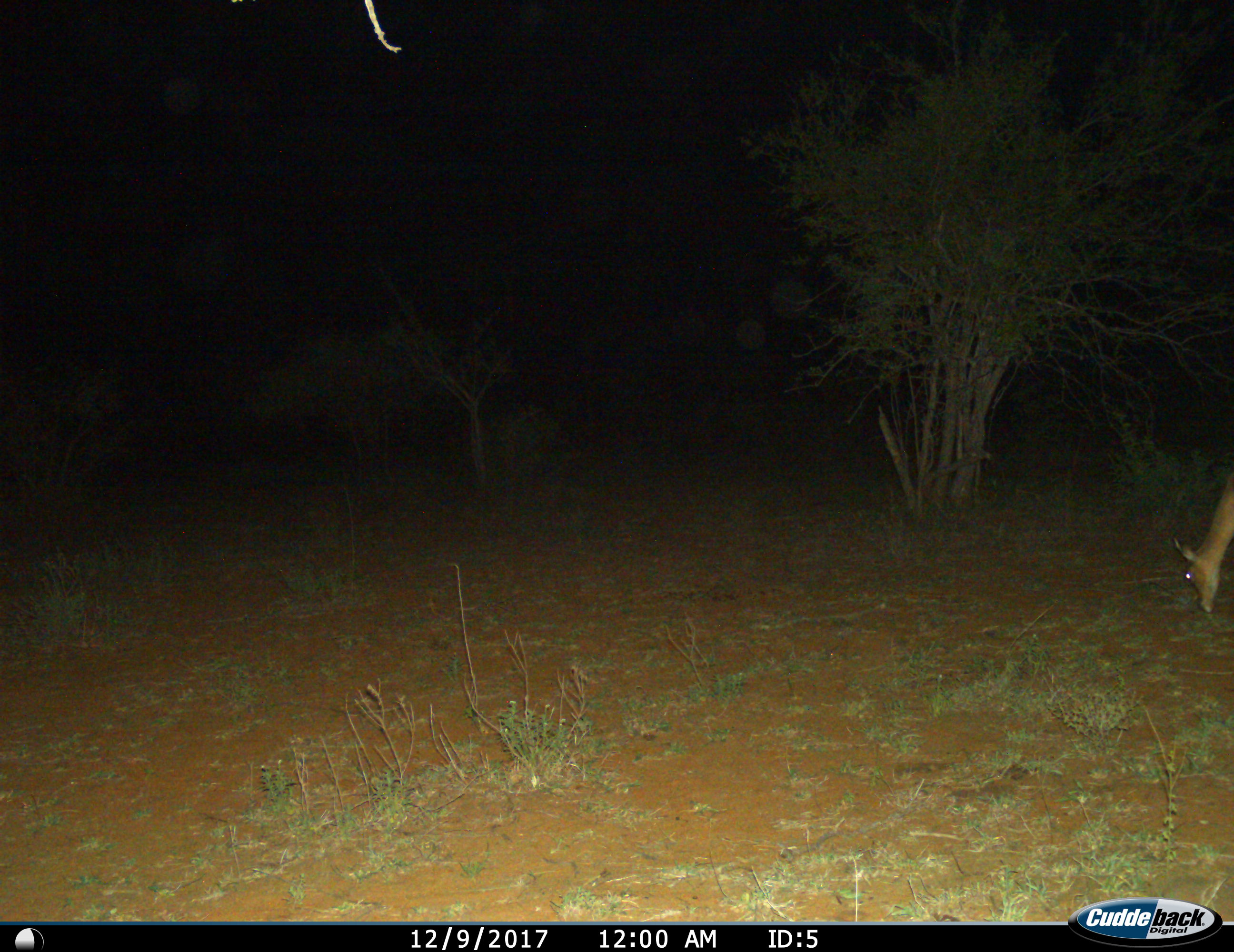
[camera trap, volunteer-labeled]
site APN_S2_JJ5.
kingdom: Animalia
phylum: Chordata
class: Mammalia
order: Artiodactyla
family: Bovidae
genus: Aepyceros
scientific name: Aepyceros melampus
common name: impala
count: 1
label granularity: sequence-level